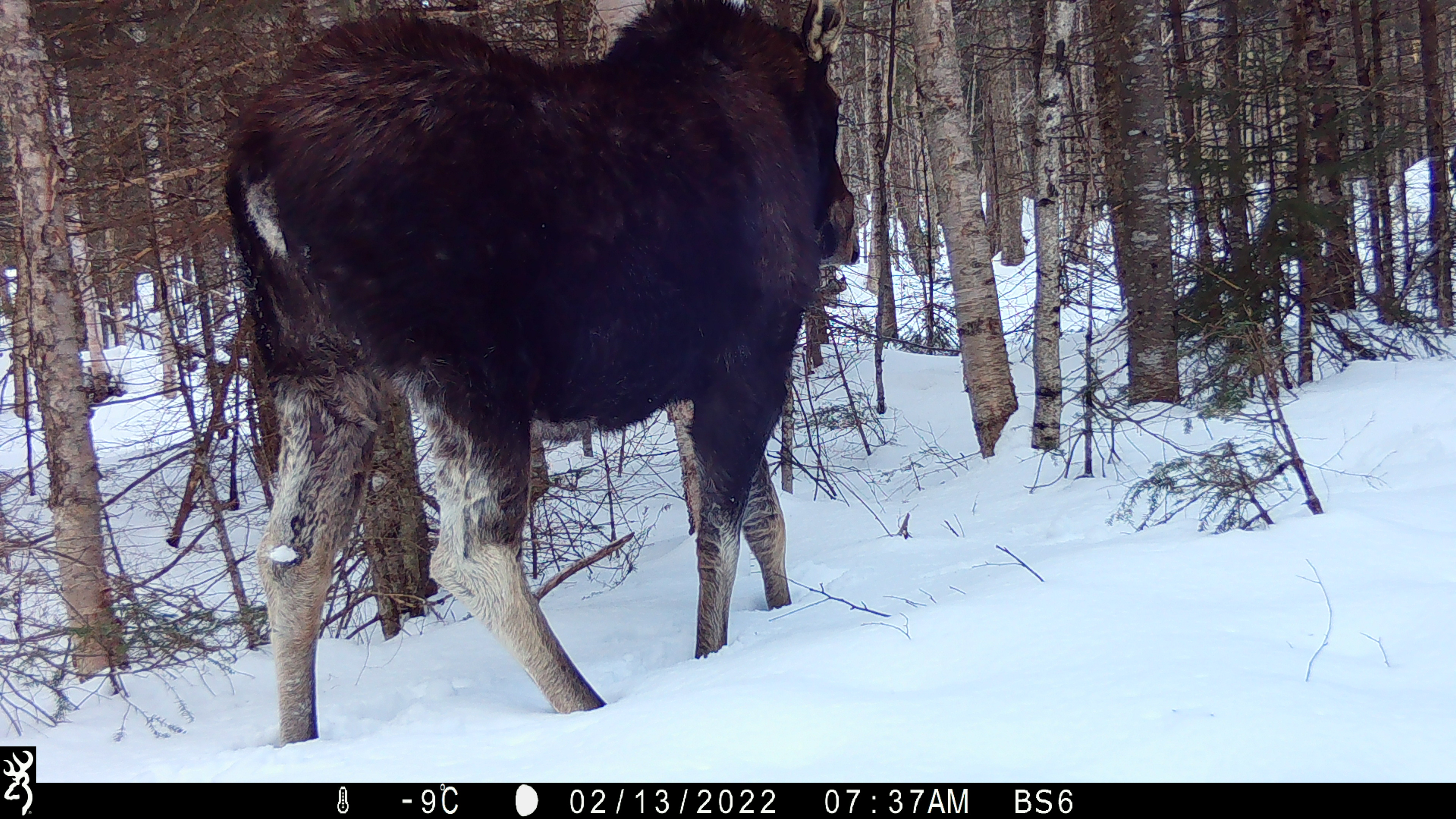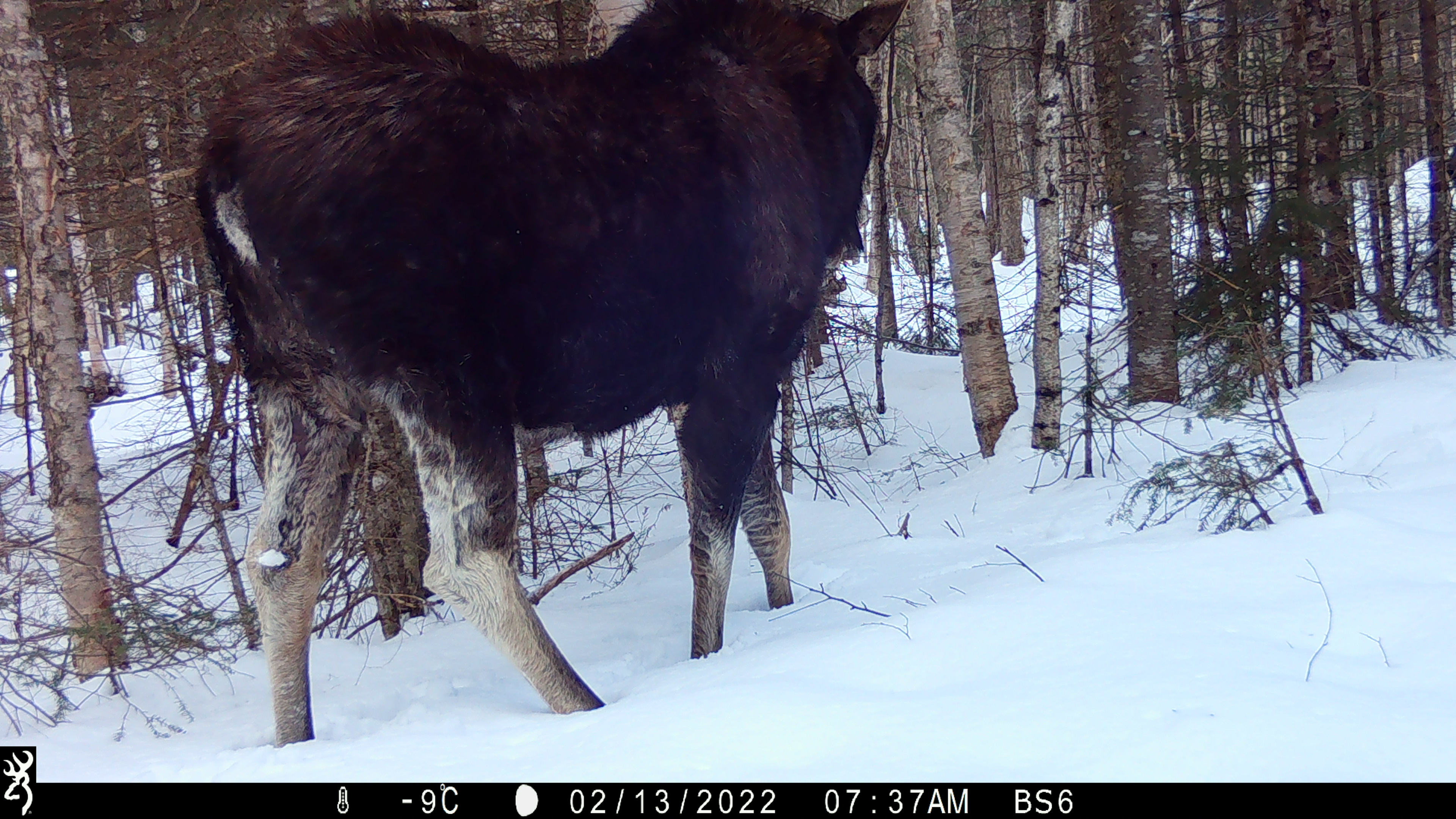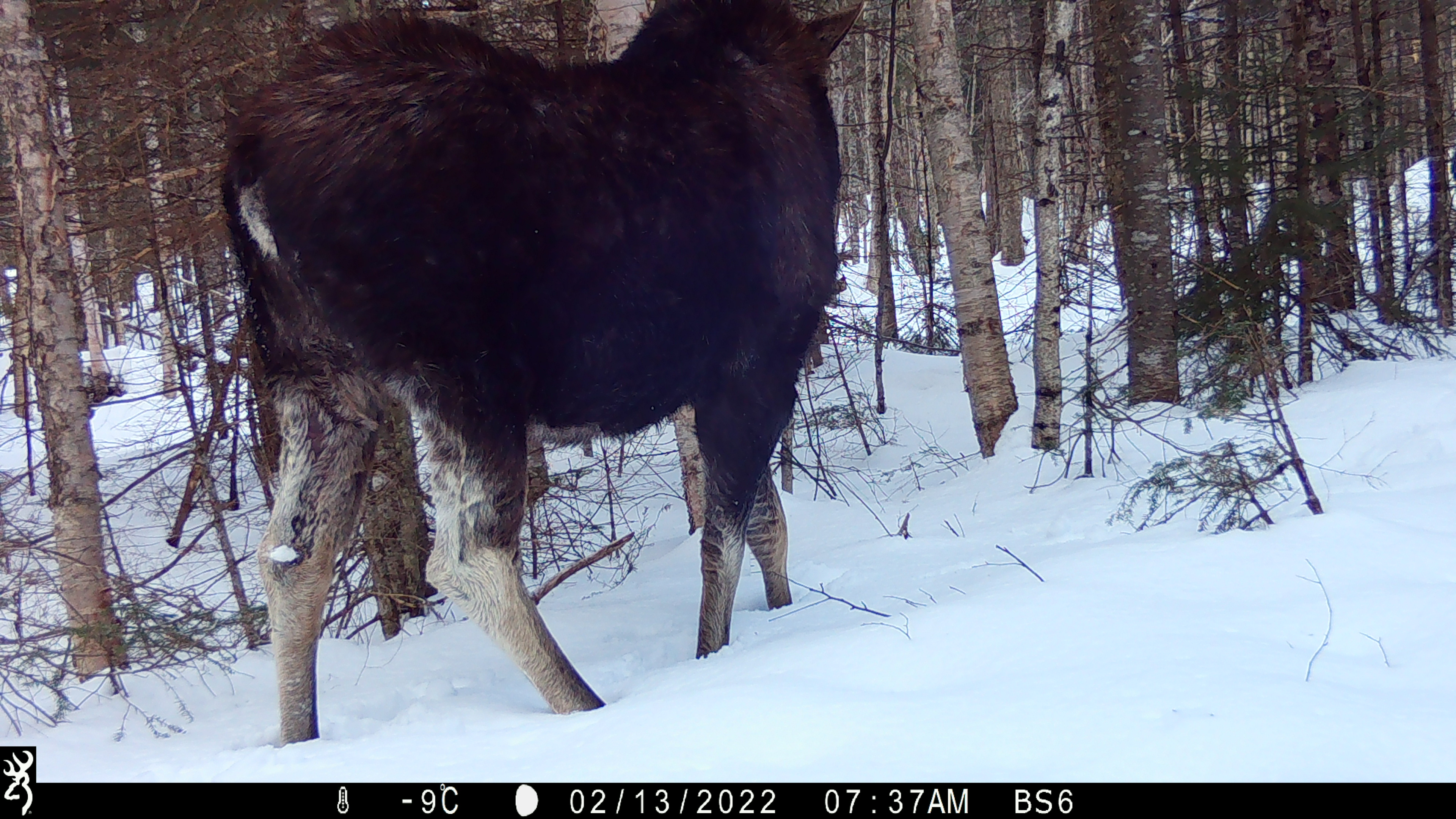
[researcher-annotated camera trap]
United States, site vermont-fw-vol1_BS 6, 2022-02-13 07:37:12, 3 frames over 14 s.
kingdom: Animalia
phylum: Chordata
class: Mammalia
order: Artiodactyla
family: Cervidae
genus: Alces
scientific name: Alces alces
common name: moose